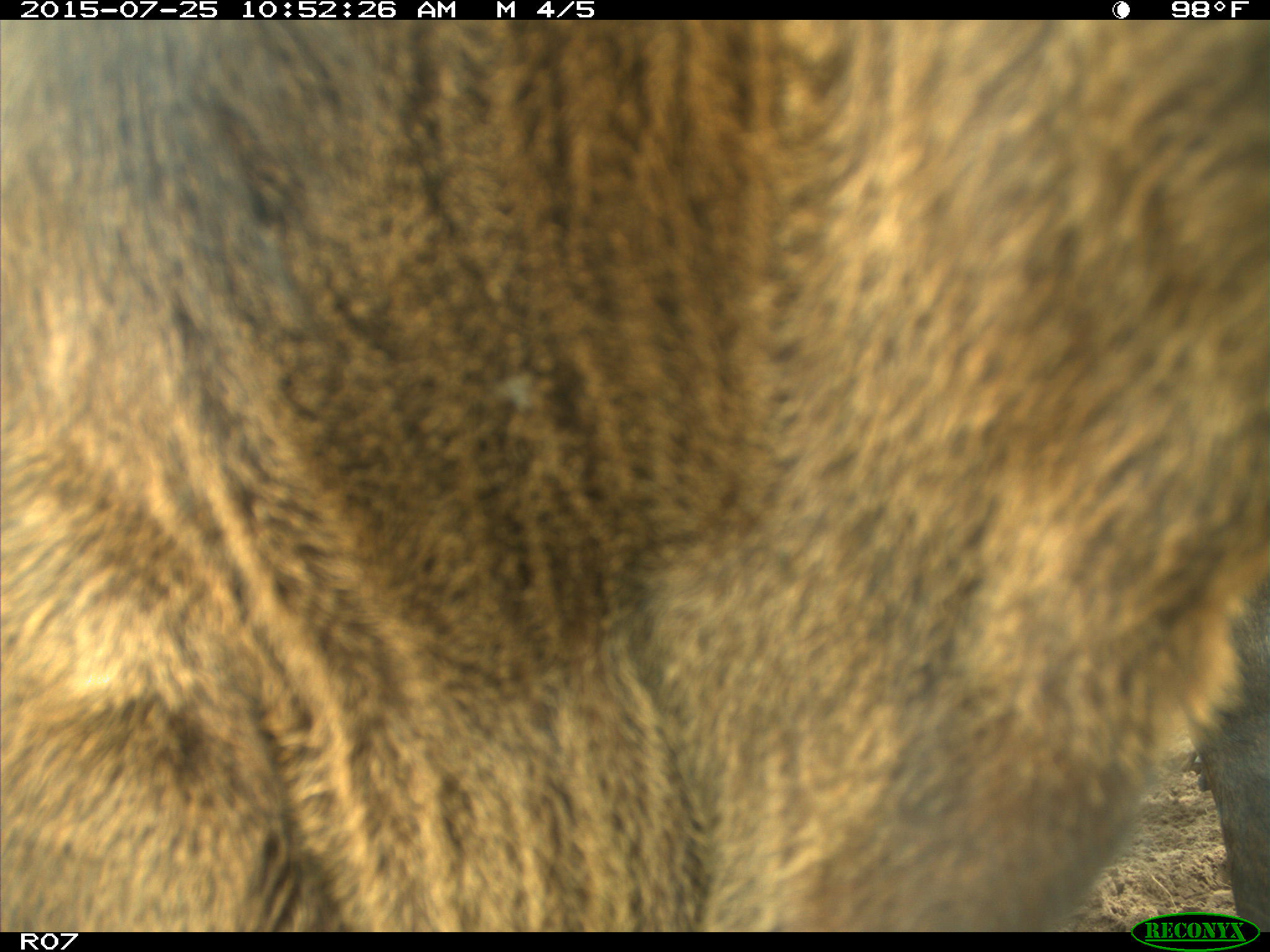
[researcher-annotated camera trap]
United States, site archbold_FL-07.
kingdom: Animalia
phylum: Chordata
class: Mammalia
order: Artiodactyla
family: Bovidae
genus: Bos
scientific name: Bos taurus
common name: domestic cow